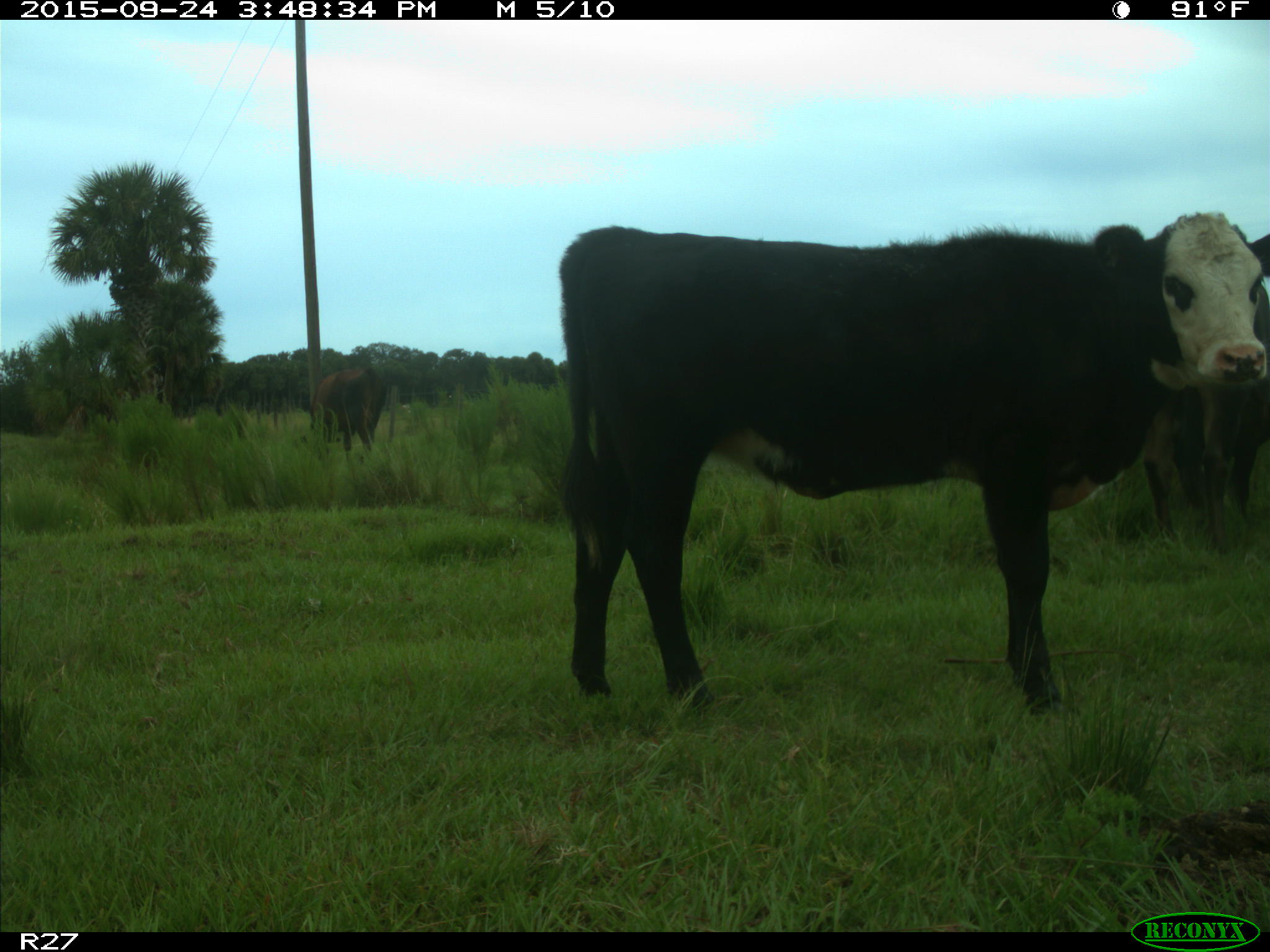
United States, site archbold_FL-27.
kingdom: Animalia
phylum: Chordata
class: Mammalia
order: Artiodactyla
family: Bovidae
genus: Bos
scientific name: Bos taurus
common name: domestic cow